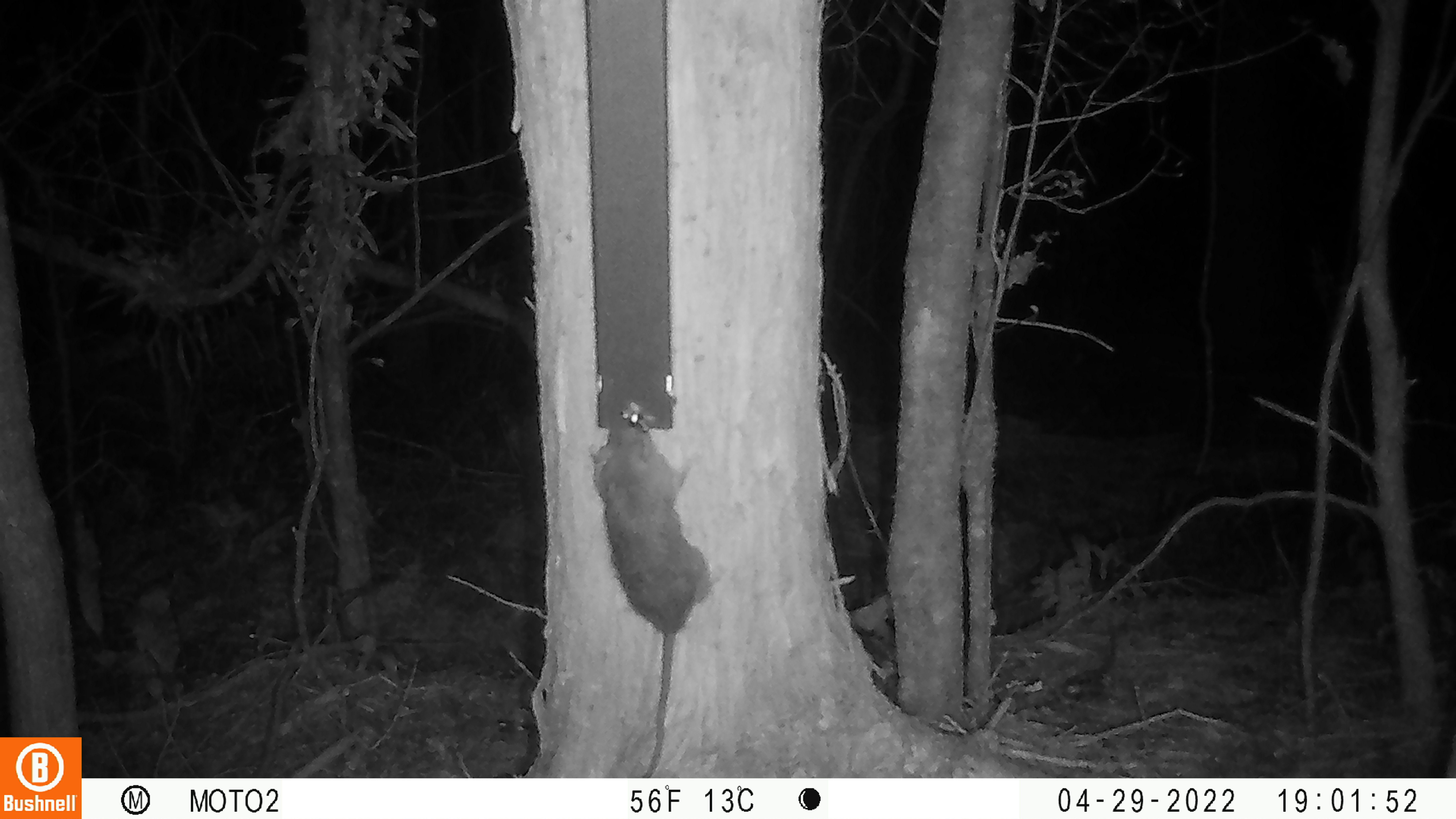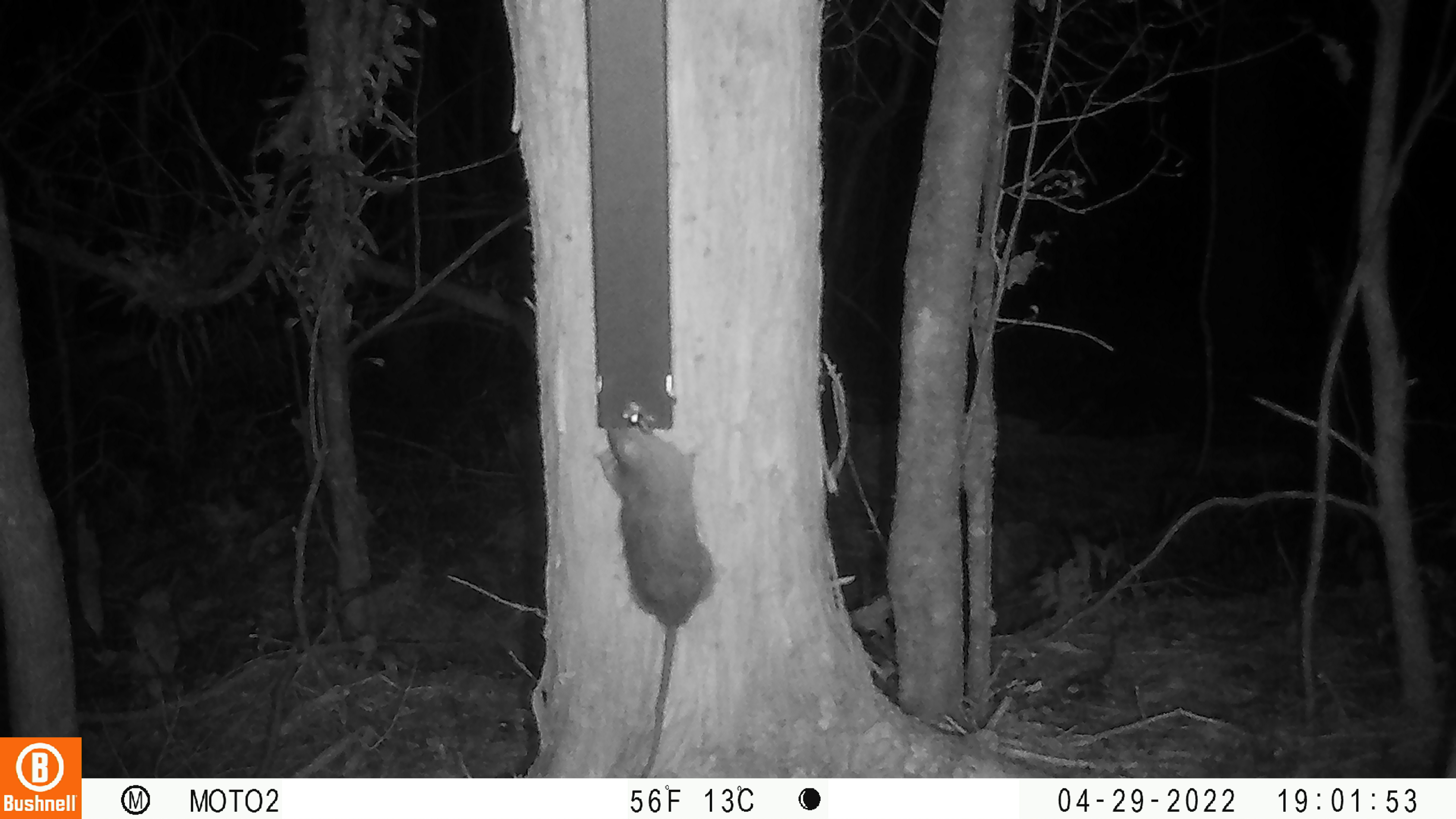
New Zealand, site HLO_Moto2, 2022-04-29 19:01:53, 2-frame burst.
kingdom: Animalia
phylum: Chordata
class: Mammalia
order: Rodentia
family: Muridae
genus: Rattus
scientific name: Rattus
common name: rat